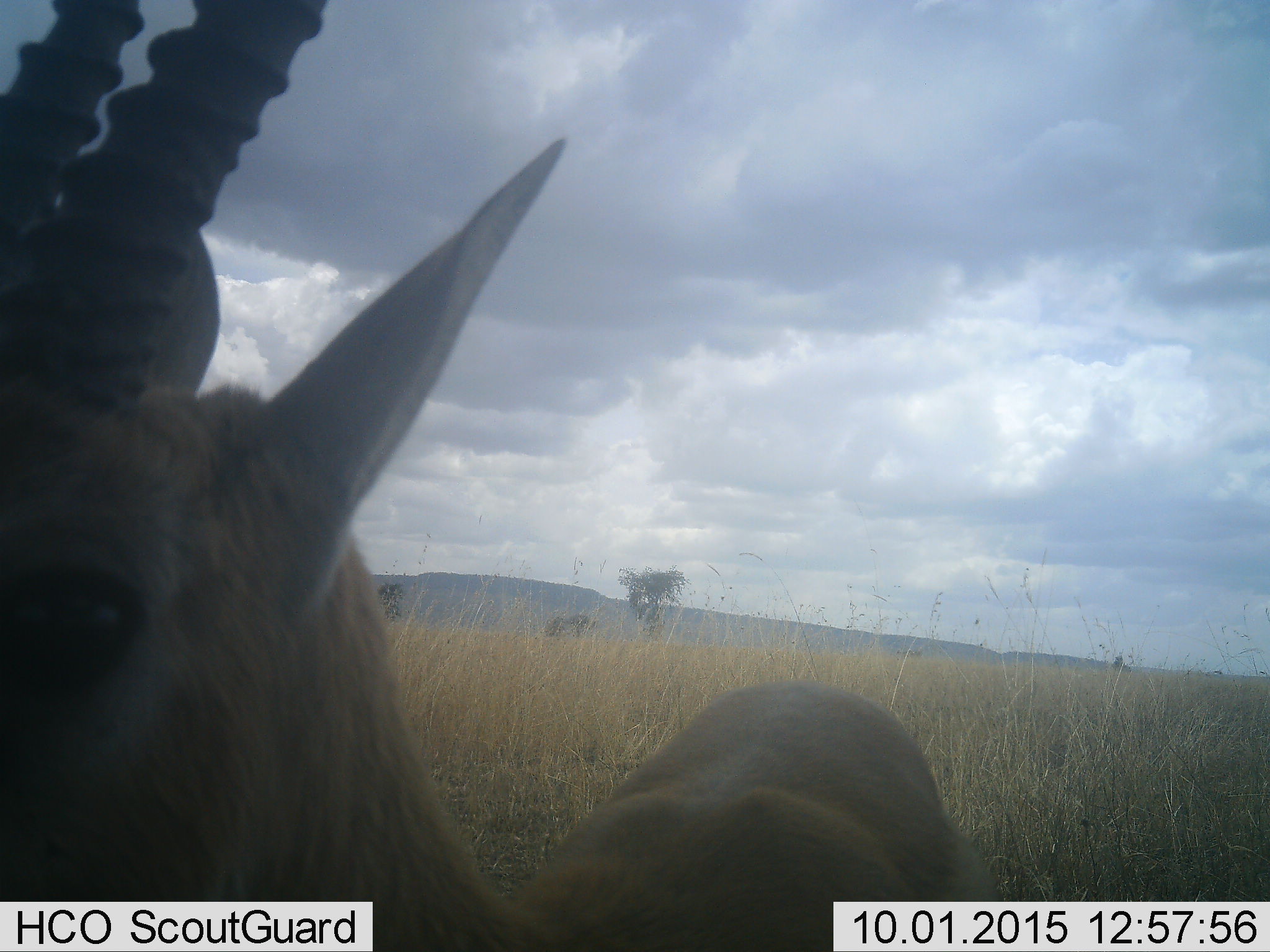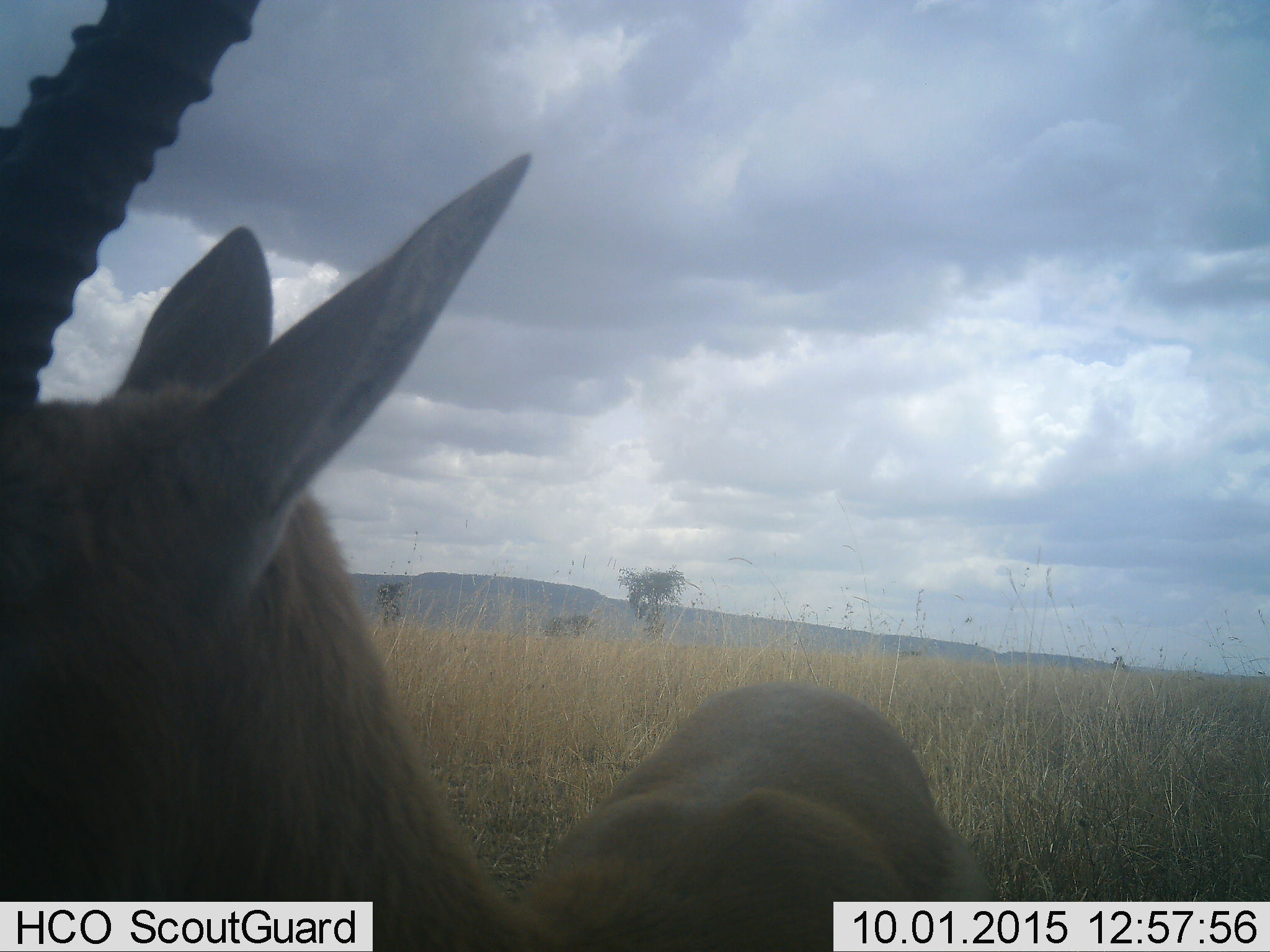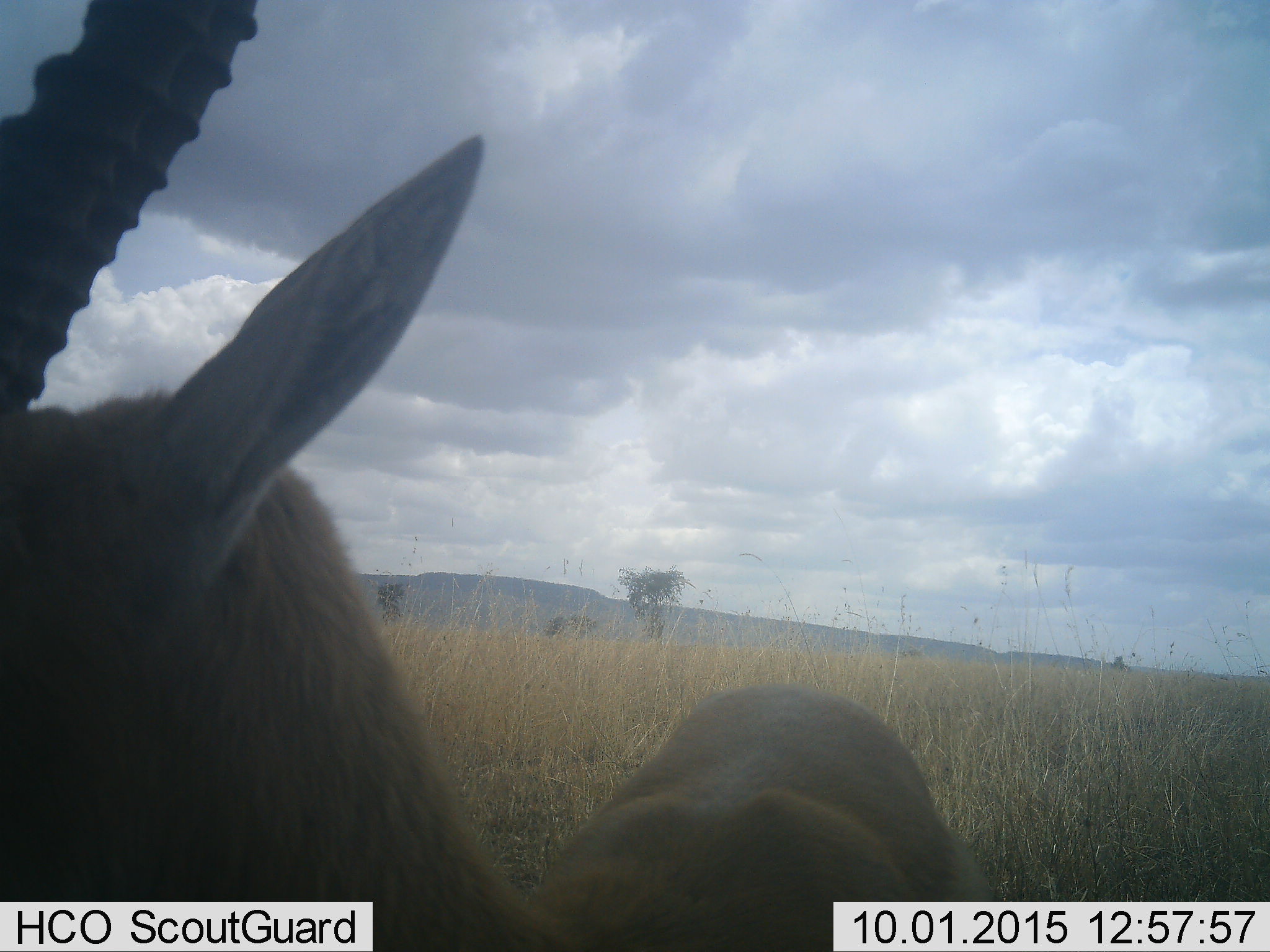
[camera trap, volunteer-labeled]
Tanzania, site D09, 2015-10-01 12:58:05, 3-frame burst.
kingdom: Animalia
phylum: Chordata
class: Mammalia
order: Artiodactyla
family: Bovidae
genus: Eudorcas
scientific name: Eudorcas thomsonii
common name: thomson's gazelle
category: gazellethomsons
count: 1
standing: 90%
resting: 0%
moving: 10%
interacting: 0%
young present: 0%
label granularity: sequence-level